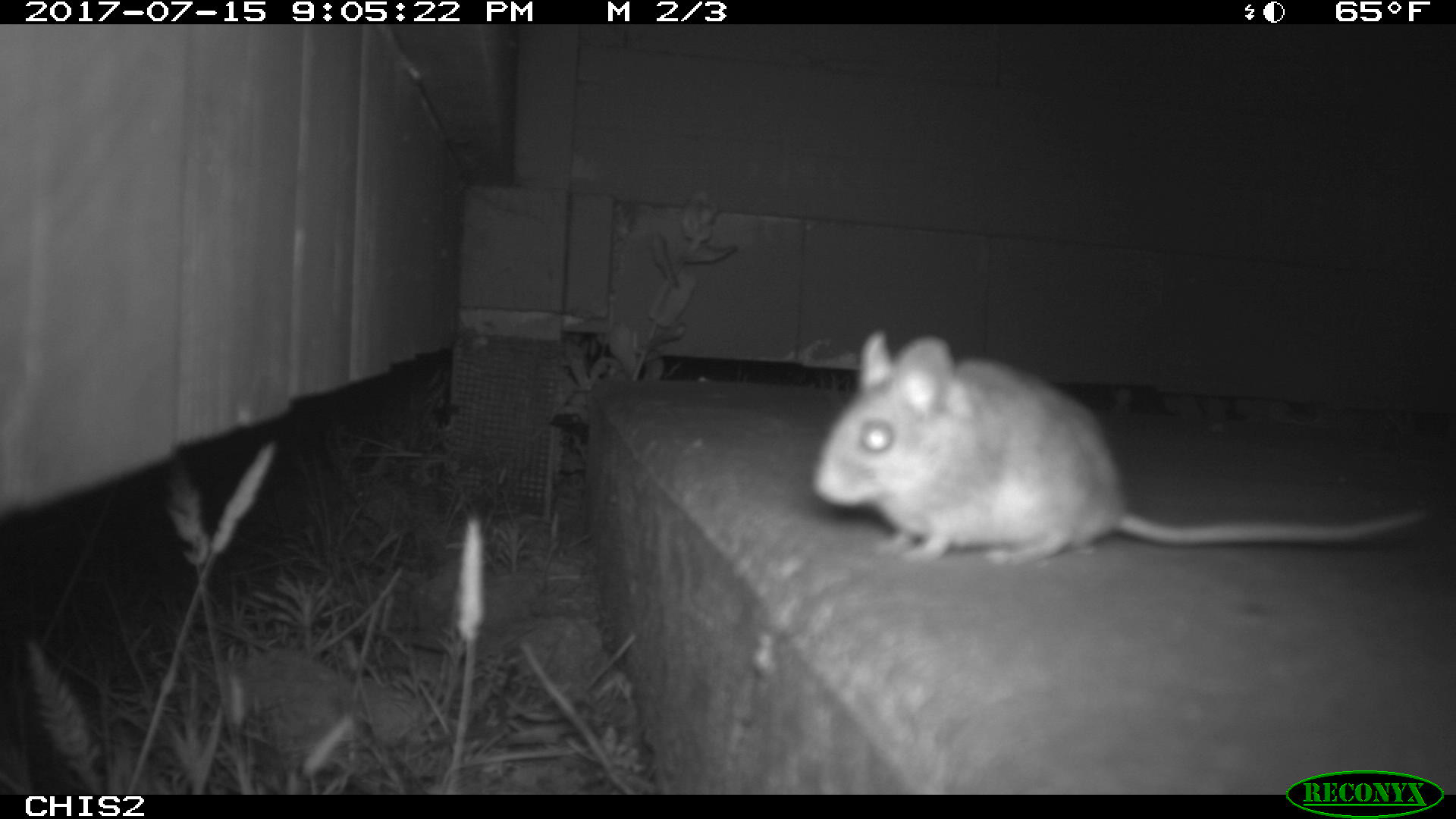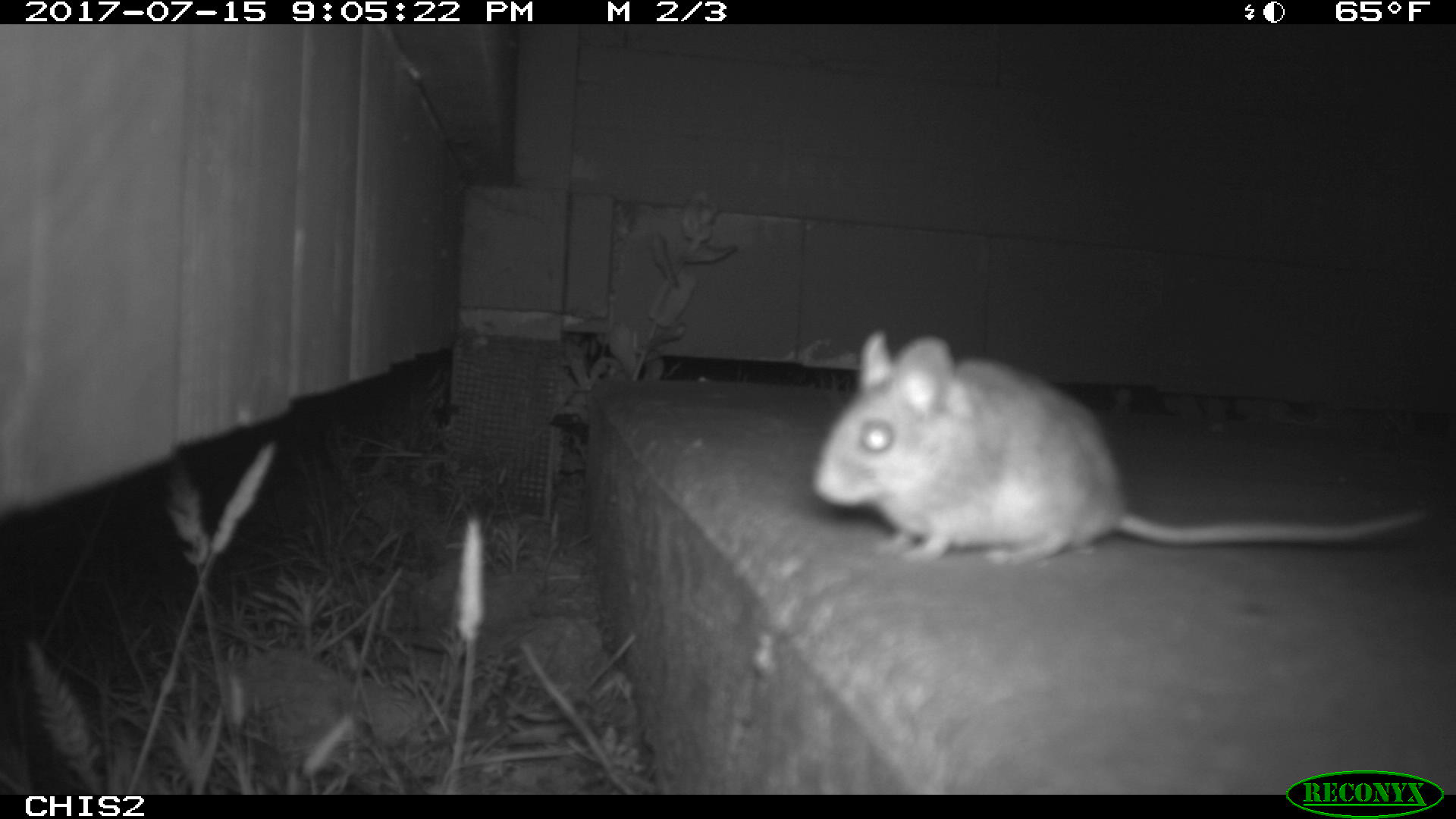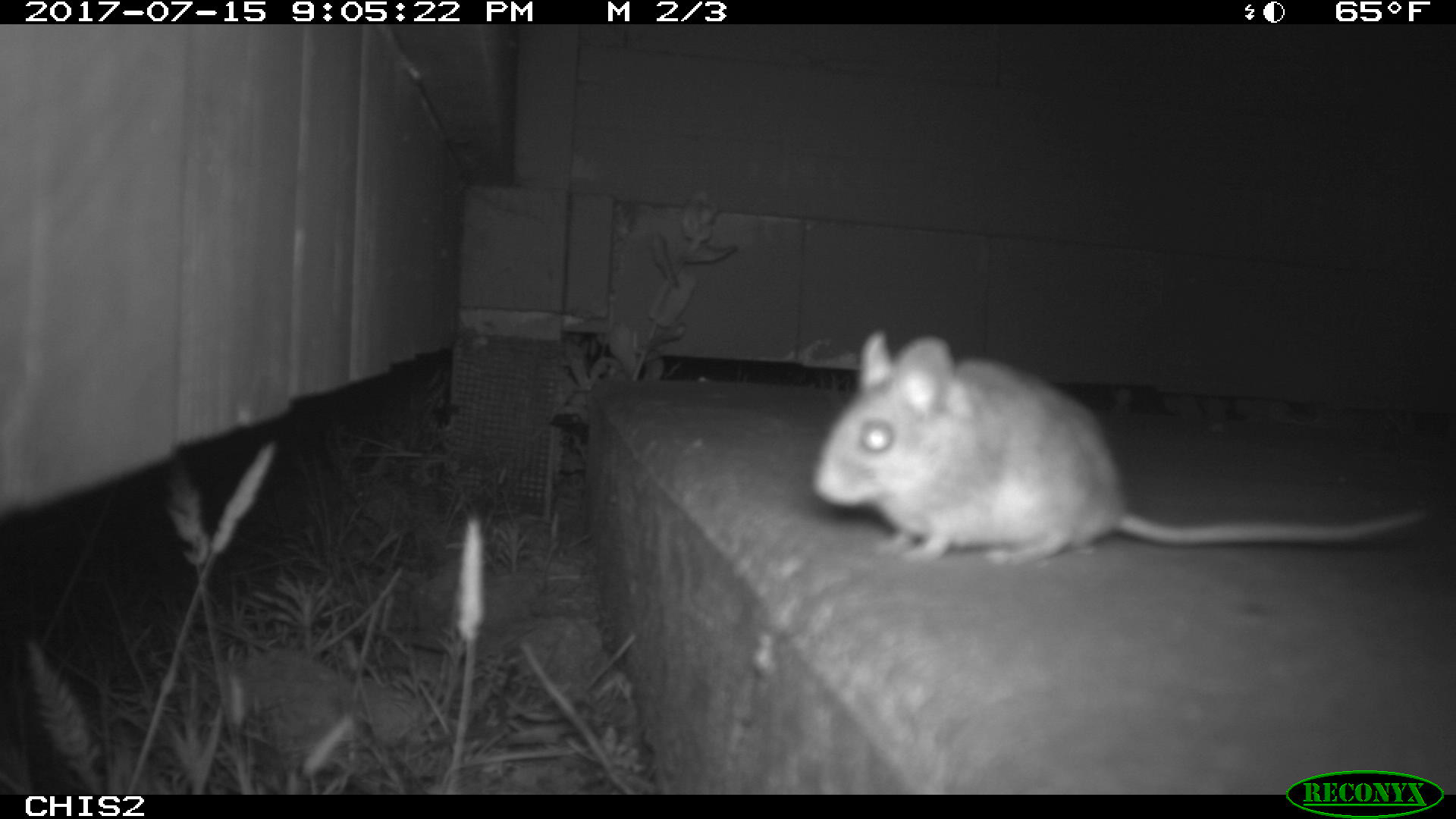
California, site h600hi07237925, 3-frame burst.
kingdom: Animalia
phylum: Chordata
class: Mammalia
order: Rodentia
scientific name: Rodentia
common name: rodent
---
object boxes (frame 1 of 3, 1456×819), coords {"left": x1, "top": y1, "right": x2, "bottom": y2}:
rodent: {"left": 813, "top": 331, "right": 1431, "bottom": 565}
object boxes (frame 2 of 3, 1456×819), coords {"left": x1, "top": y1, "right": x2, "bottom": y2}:
rodent: {"left": 811, "top": 331, "right": 1424, "bottom": 564}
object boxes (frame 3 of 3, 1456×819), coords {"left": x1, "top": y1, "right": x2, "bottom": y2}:
rodent: {"left": 810, "top": 327, "right": 1427, "bottom": 565}